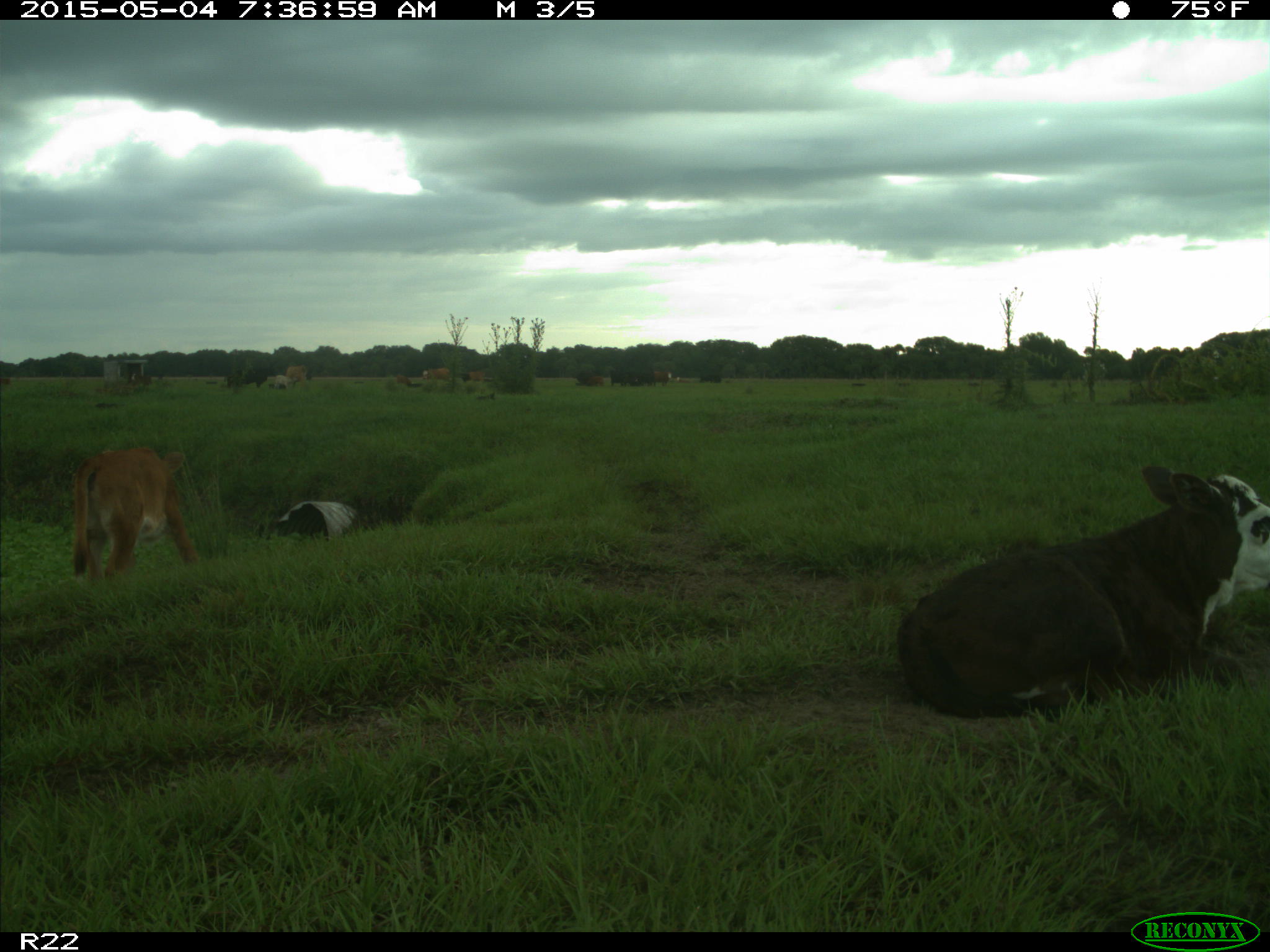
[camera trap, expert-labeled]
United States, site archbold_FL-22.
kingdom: Animalia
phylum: Chordata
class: Mammalia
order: Artiodactyla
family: Bovidae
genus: Bos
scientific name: Bos taurus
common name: domestic cow